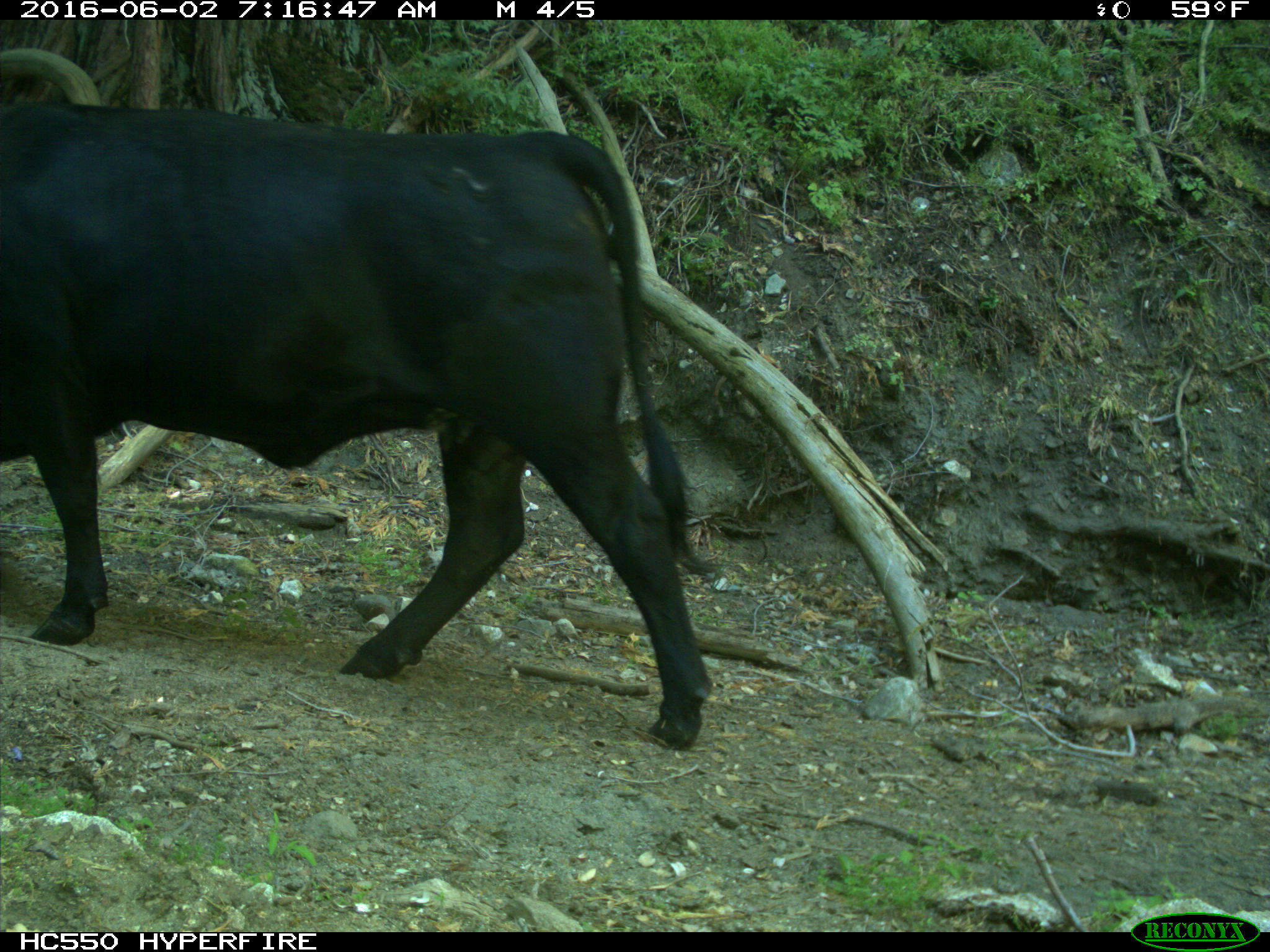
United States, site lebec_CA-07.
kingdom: Animalia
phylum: Chordata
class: Mammalia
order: Artiodactyla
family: Bovidae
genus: Bos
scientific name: Bos taurus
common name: domestic cow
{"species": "Bos taurus (domestic cow)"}